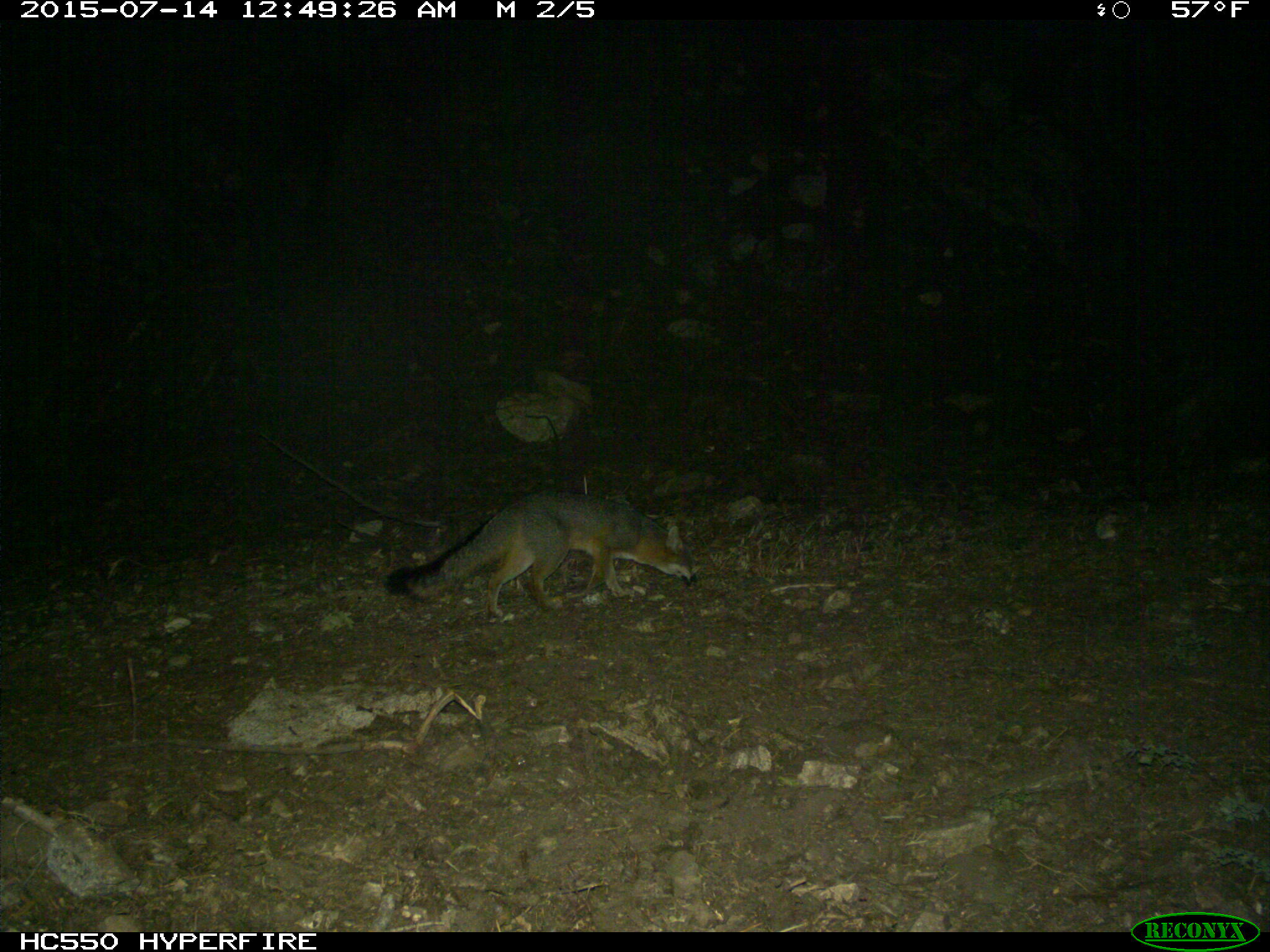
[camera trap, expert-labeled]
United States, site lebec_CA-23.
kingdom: Animalia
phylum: Chordata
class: Mammalia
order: Carnivora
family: Canidae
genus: Urocyon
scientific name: Urocyon cinereoargenteus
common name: gray fox